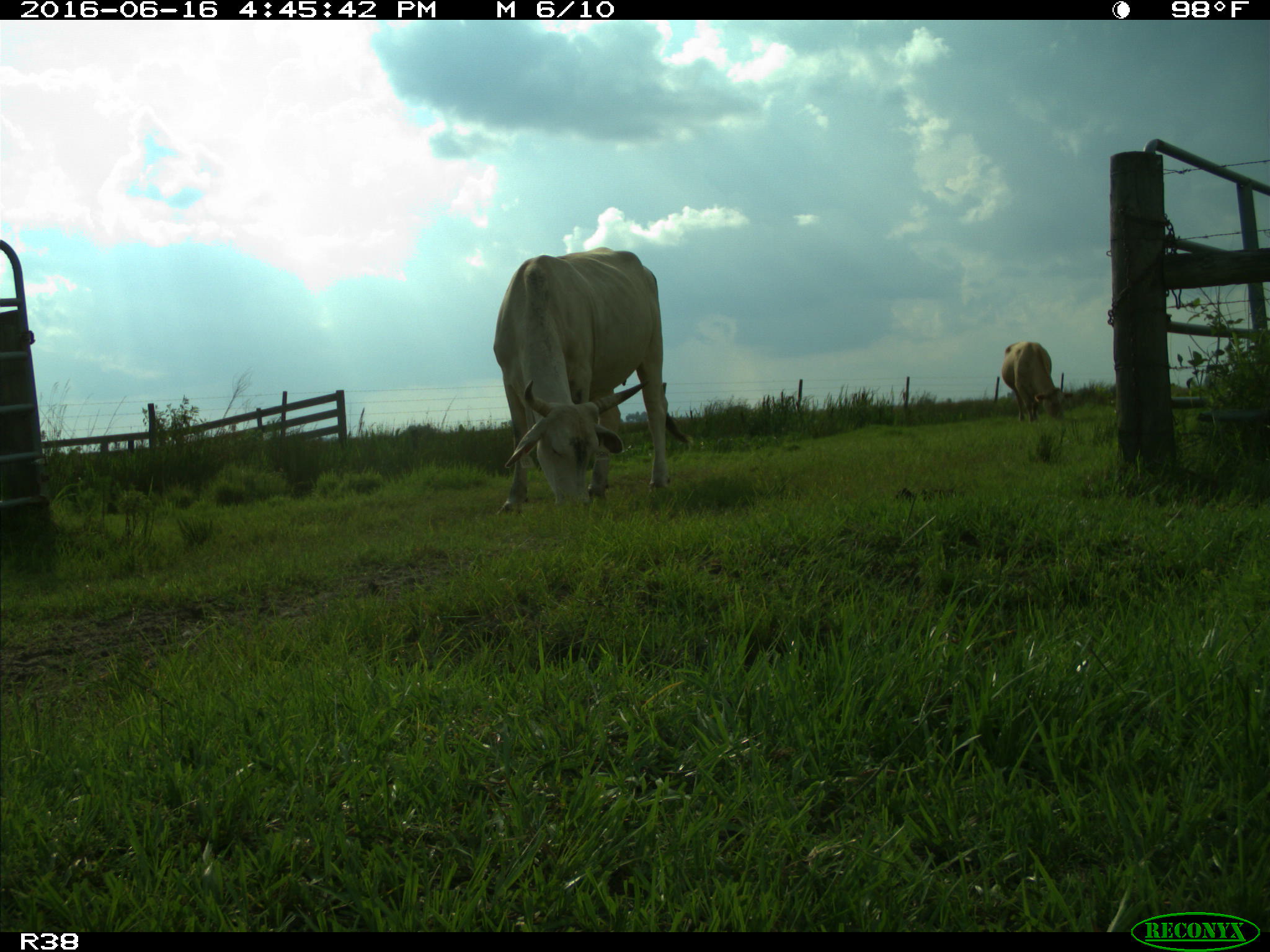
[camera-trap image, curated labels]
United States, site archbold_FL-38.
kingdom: Animalia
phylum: Chordata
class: Mammalia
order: Artiodactyla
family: Bovidae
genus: Bos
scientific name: Bos taurus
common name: domestic cow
Bos taurus (domestic cow).